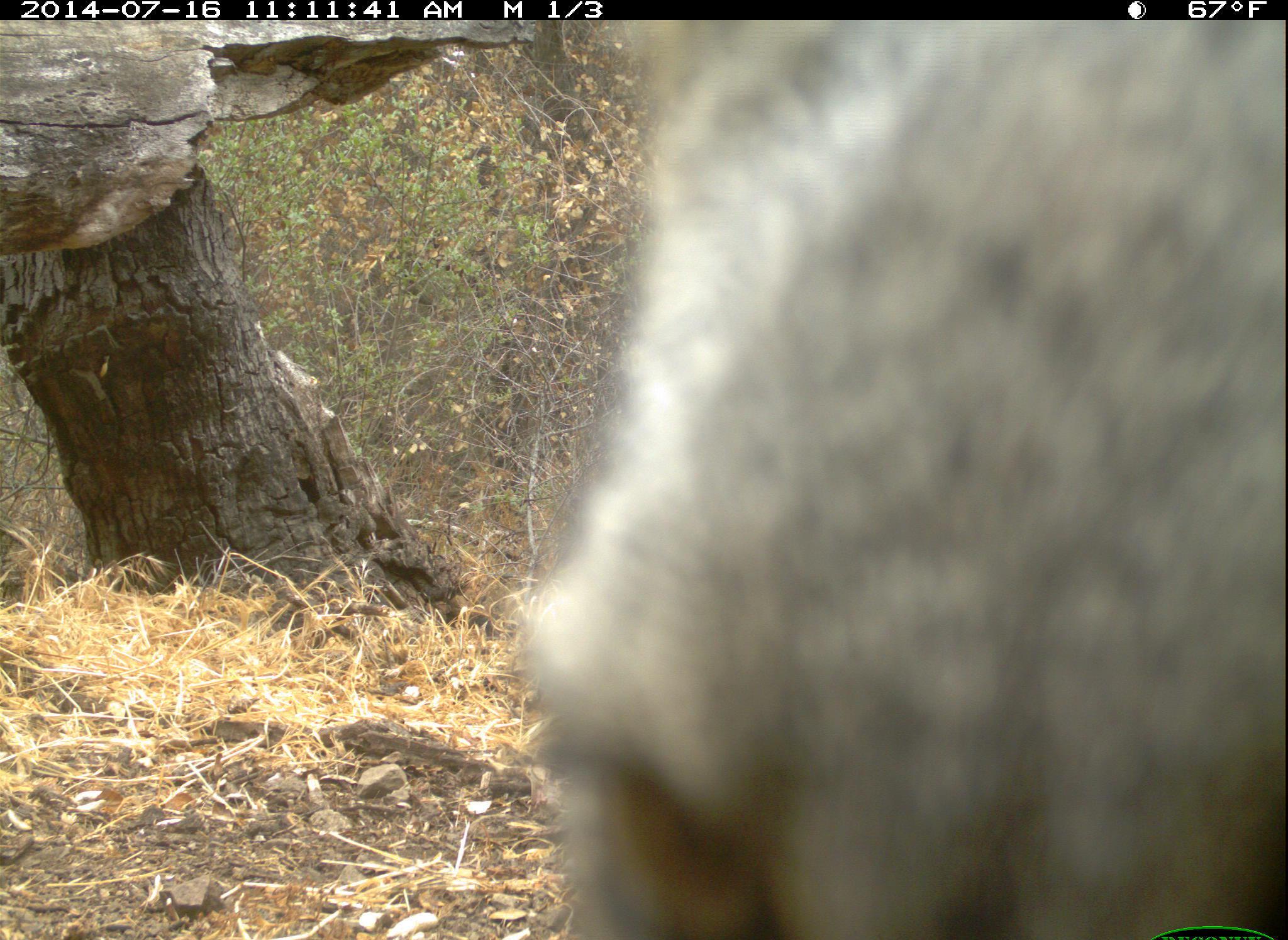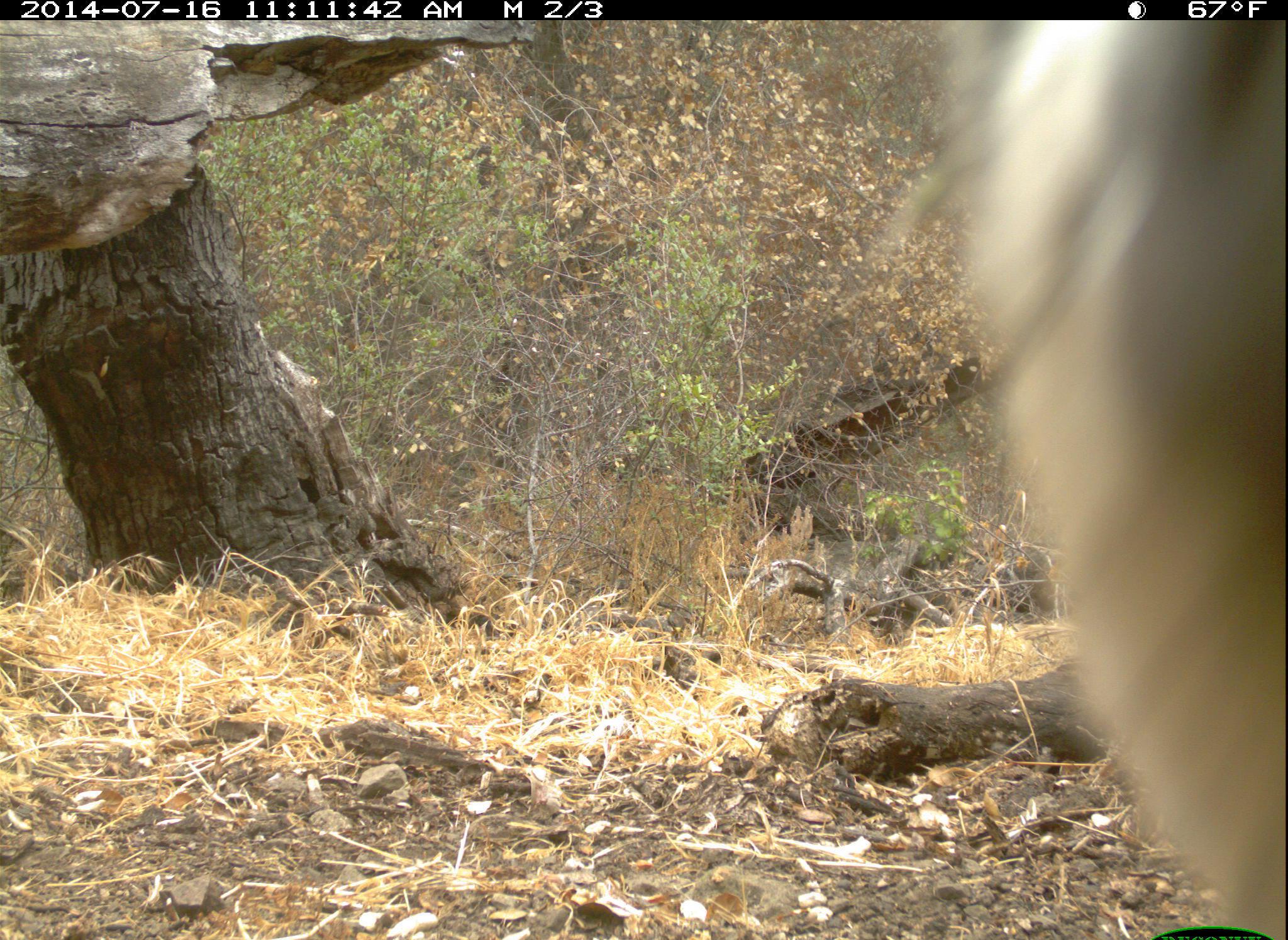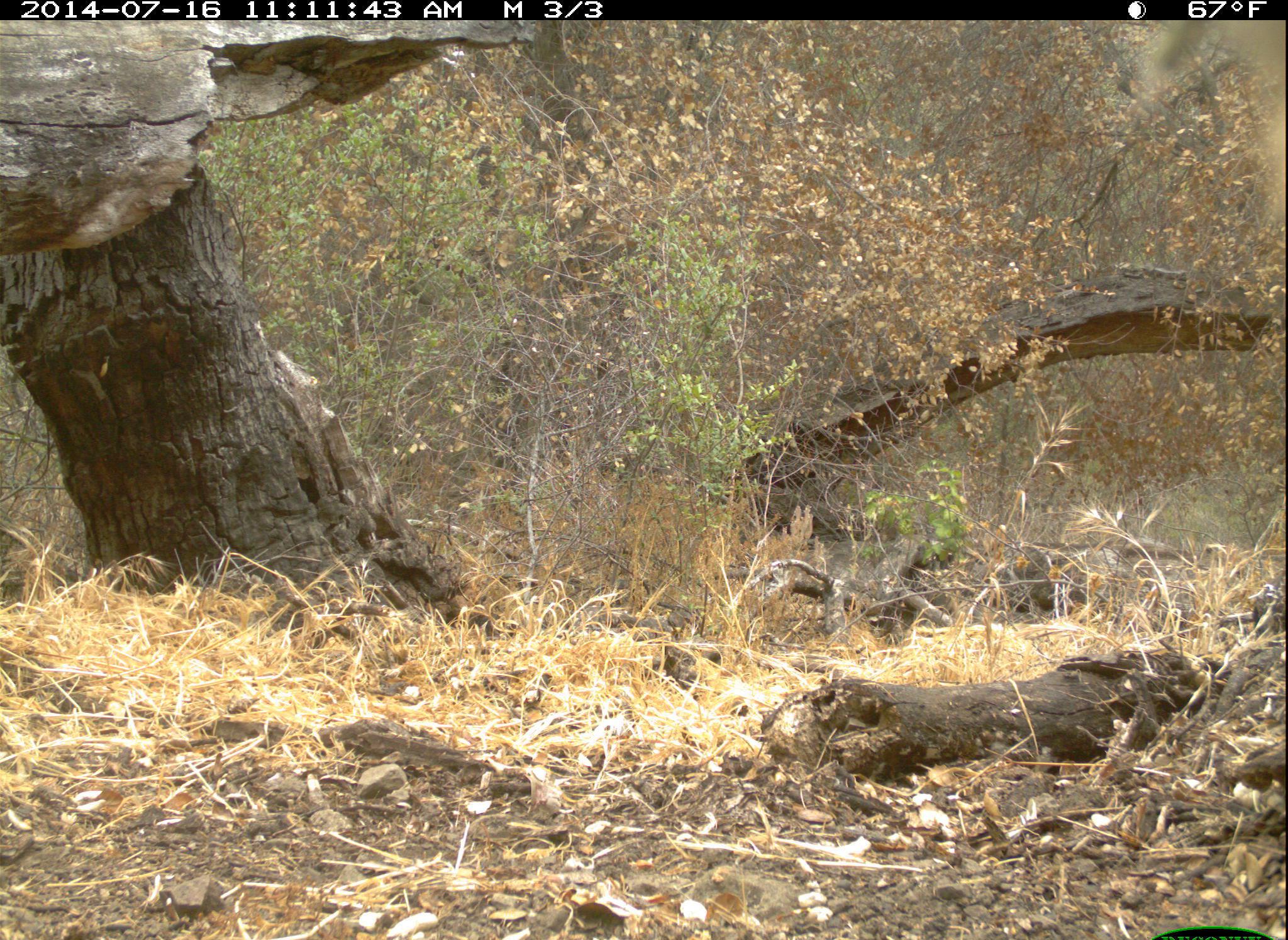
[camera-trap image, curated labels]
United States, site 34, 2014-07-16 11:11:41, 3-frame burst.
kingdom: Animalia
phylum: Chordata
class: Mammalia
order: Carnivora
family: Canidae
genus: Urocyon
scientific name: Urocyon cinereoargenteus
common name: gray fox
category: fox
Fox (gray fox) (Urocyon cinereoargenteus).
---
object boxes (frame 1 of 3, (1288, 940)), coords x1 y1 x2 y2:
fox: 522 21 1284 938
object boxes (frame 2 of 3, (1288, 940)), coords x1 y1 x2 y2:
fox: 937 17 1288 937